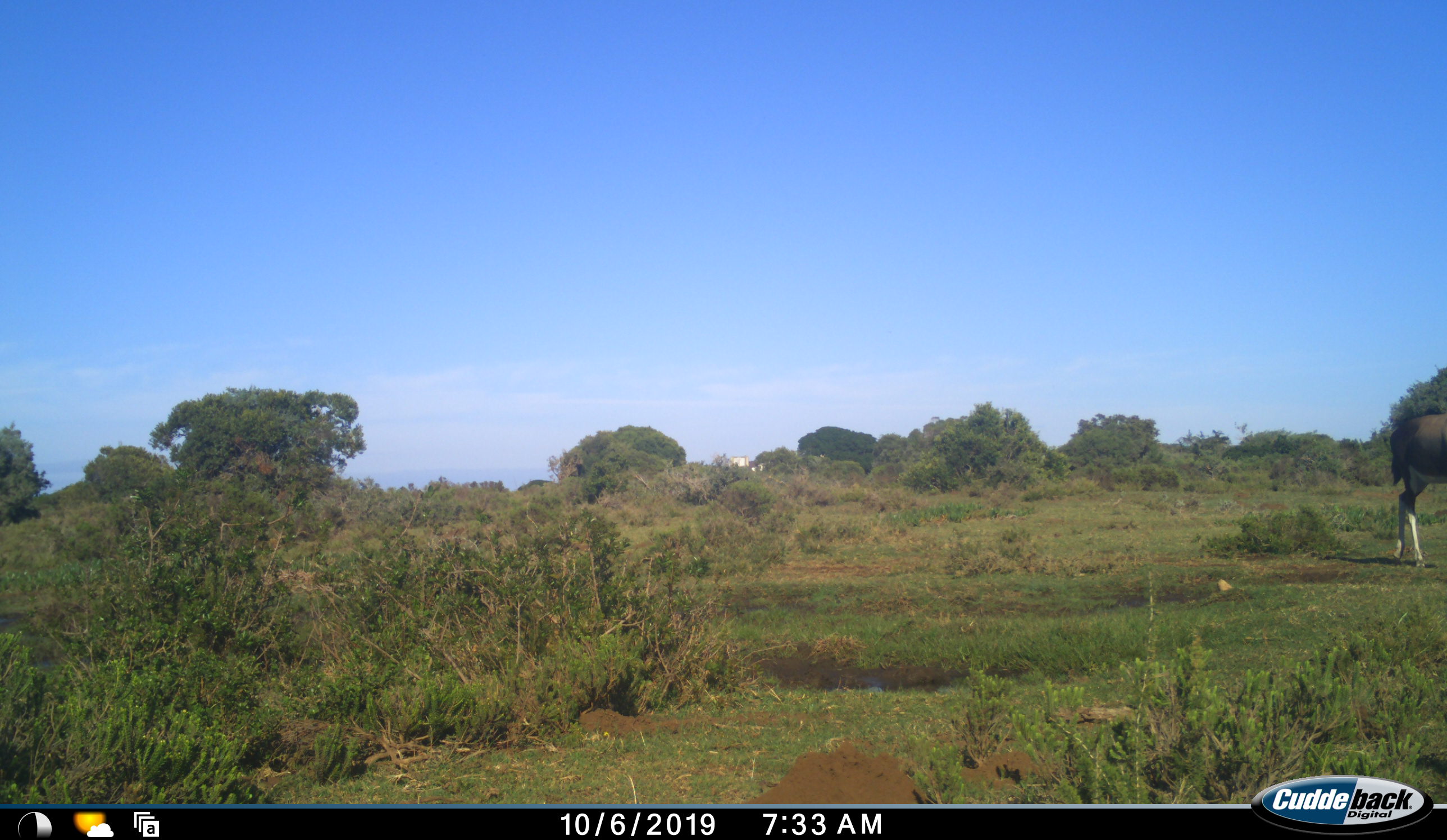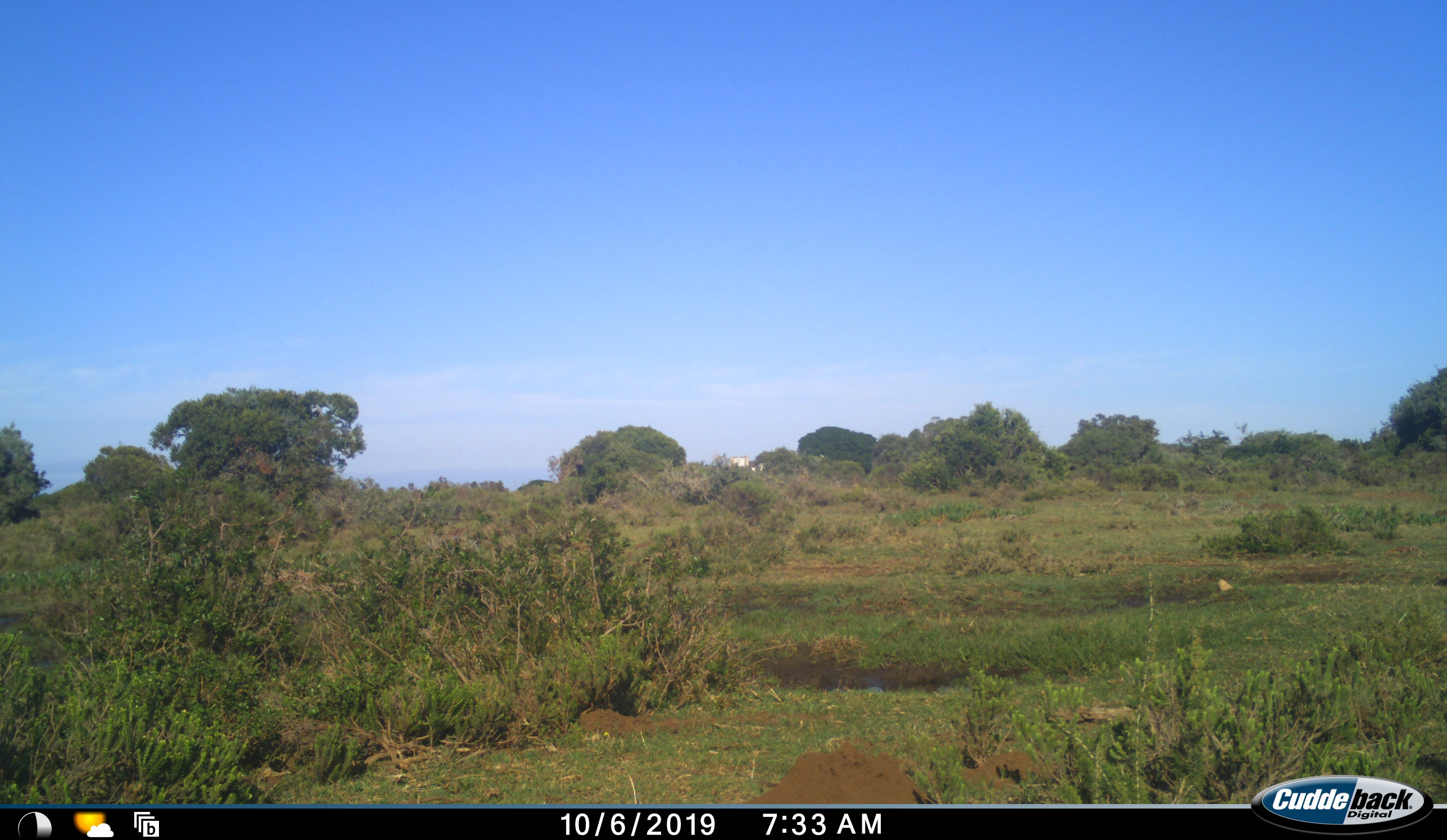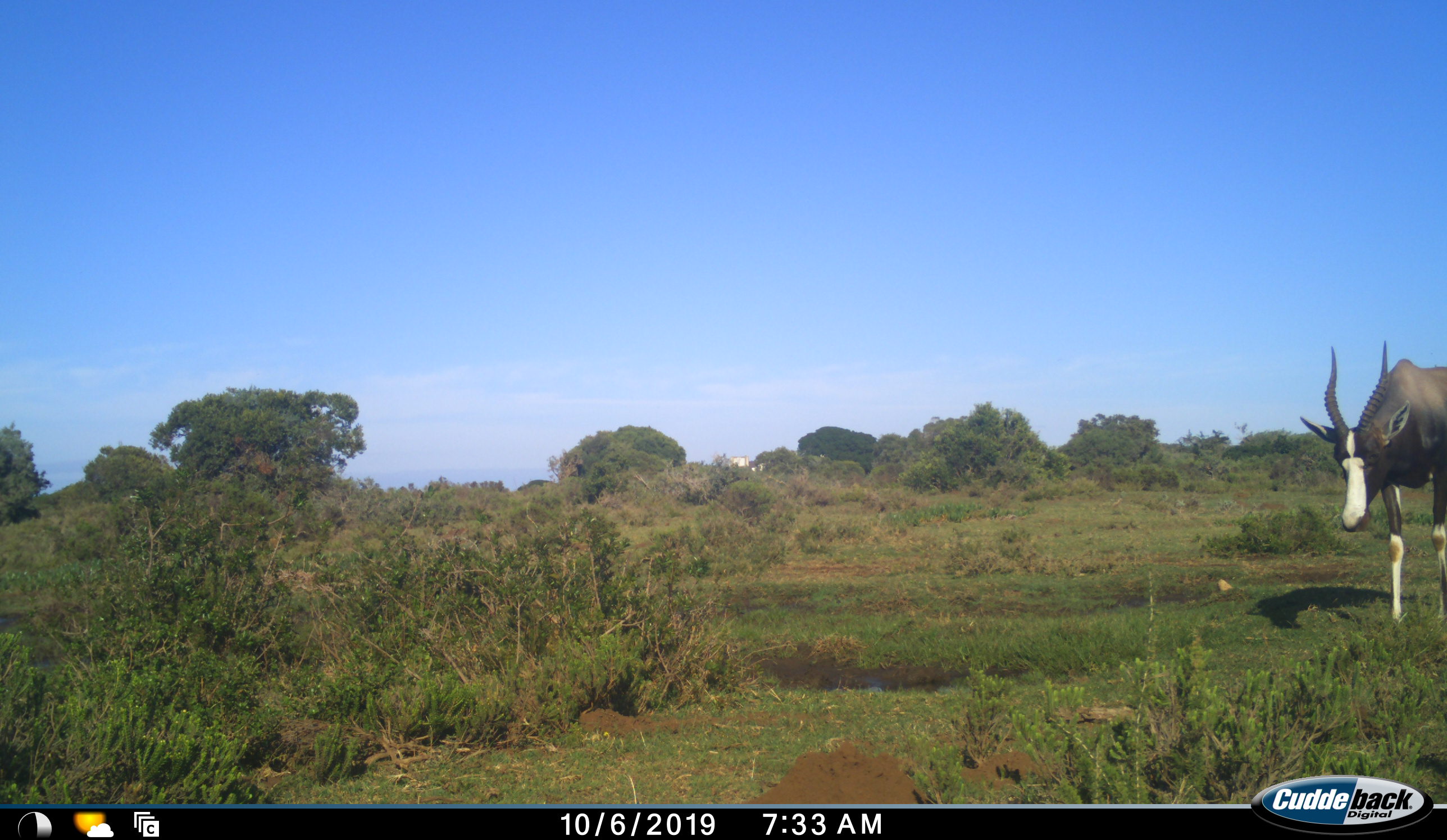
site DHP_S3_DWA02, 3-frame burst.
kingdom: Animalia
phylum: Chordata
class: Mammalia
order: Artiodactyla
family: Bovidae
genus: Damaliscus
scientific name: Damaliscus pygargus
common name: bontebok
Bontebok (Damaliscus pygargus), count 1. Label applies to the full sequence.